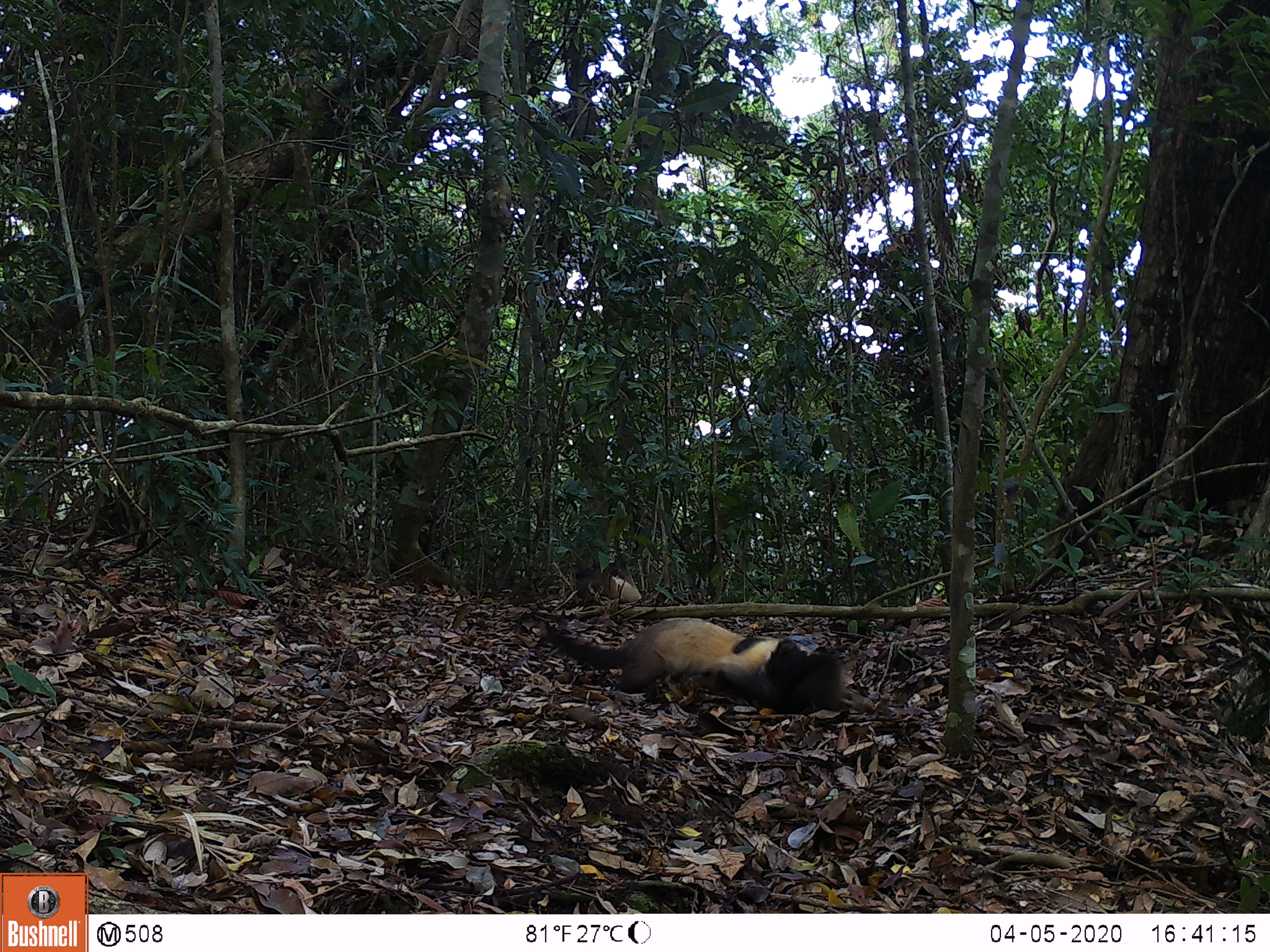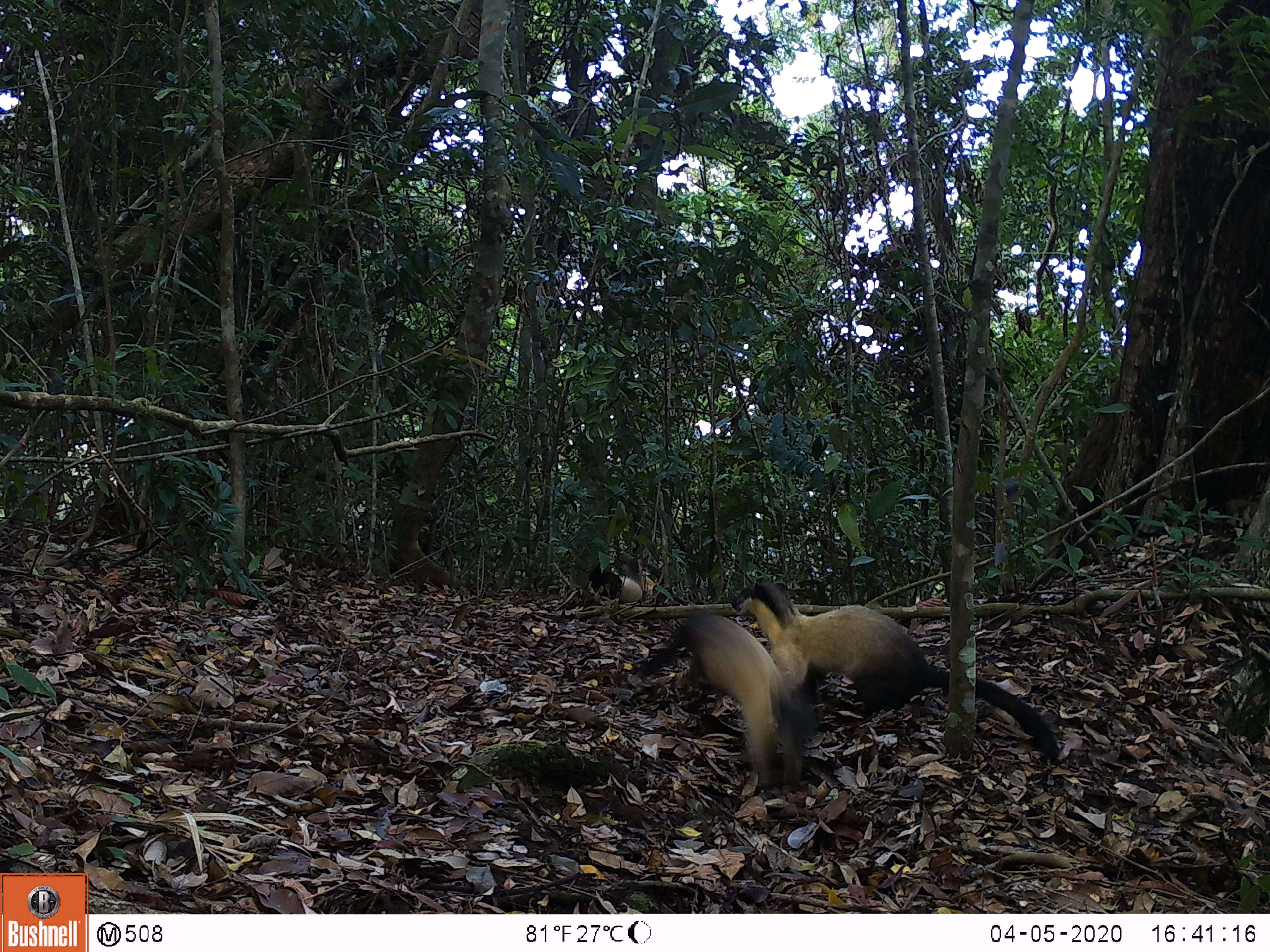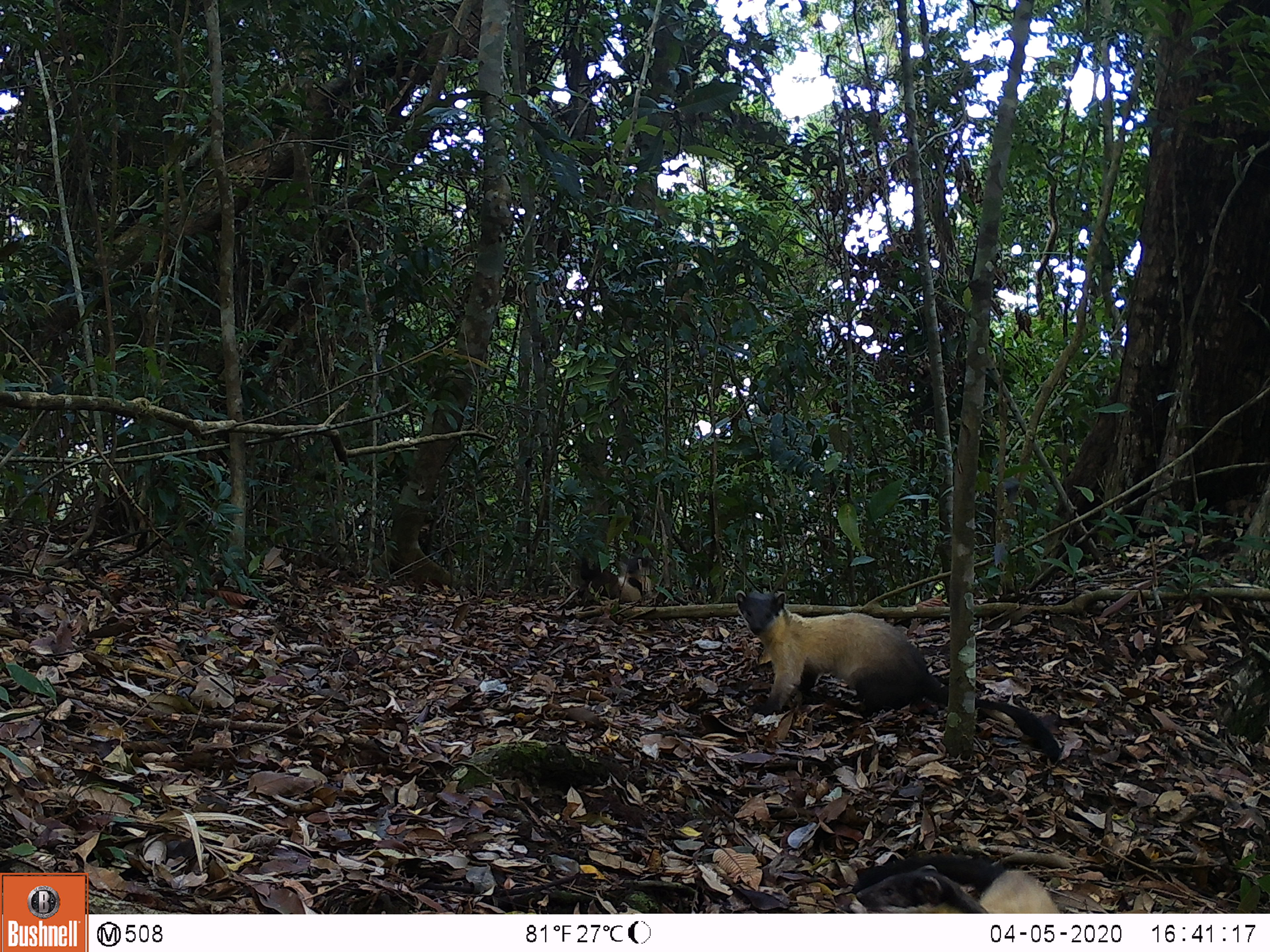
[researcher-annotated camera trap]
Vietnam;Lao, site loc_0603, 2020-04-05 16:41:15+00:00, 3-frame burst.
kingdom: Animalia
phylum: Chordata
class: Mammalia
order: Carnivora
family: Mustelidae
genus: Martes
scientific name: Martes flavigula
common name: yellow-throated marten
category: yellow throated marten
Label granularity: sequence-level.